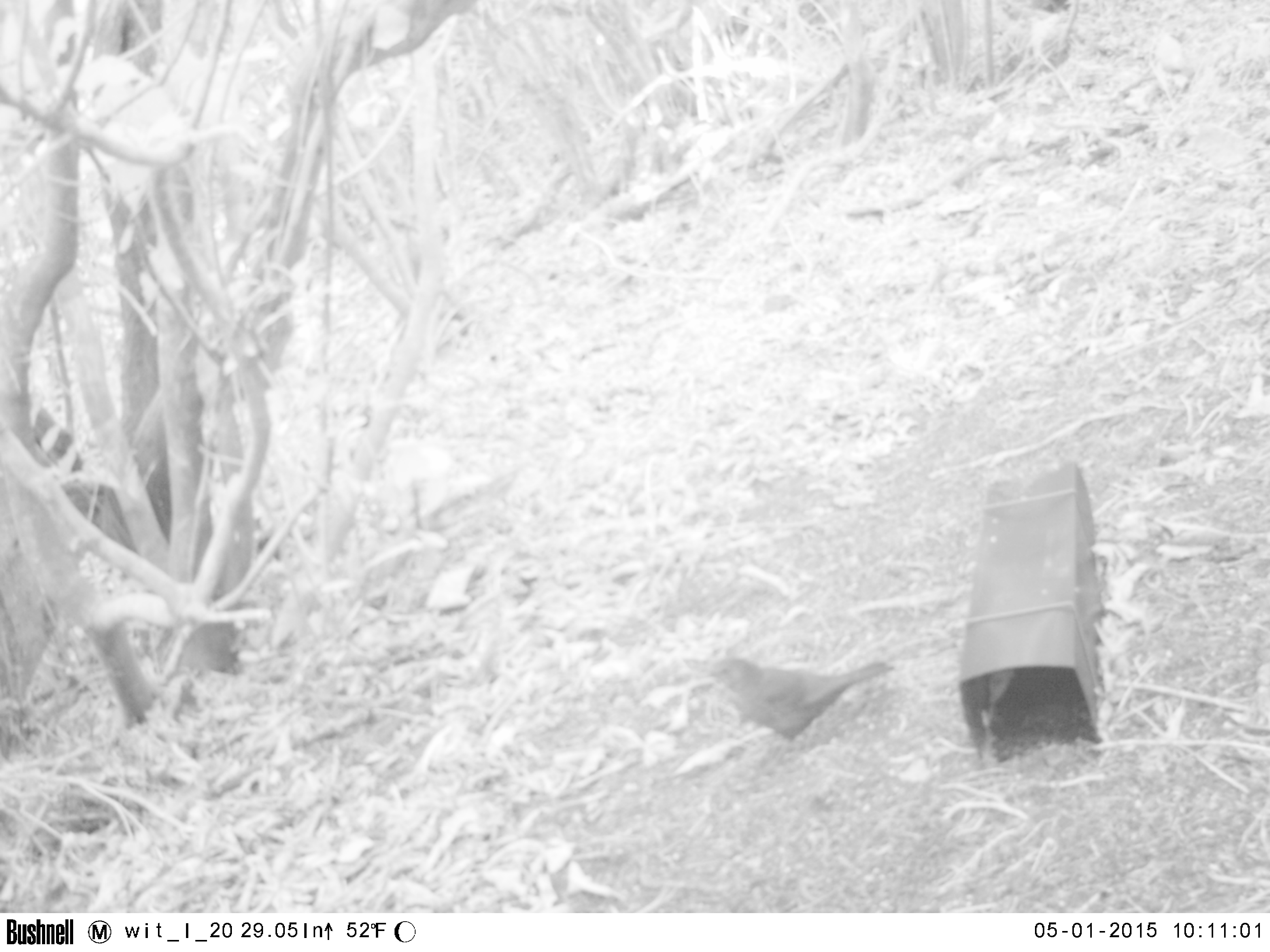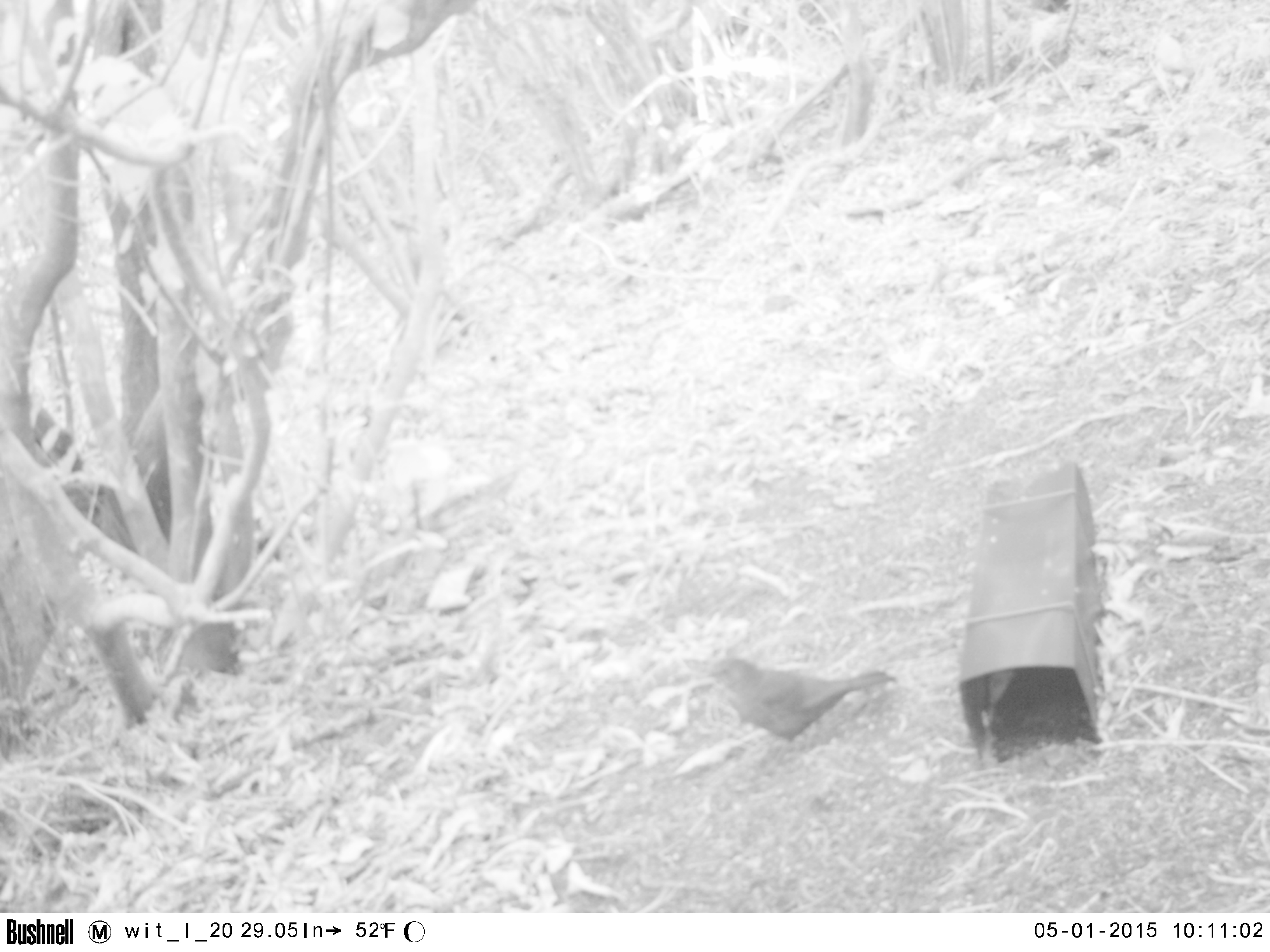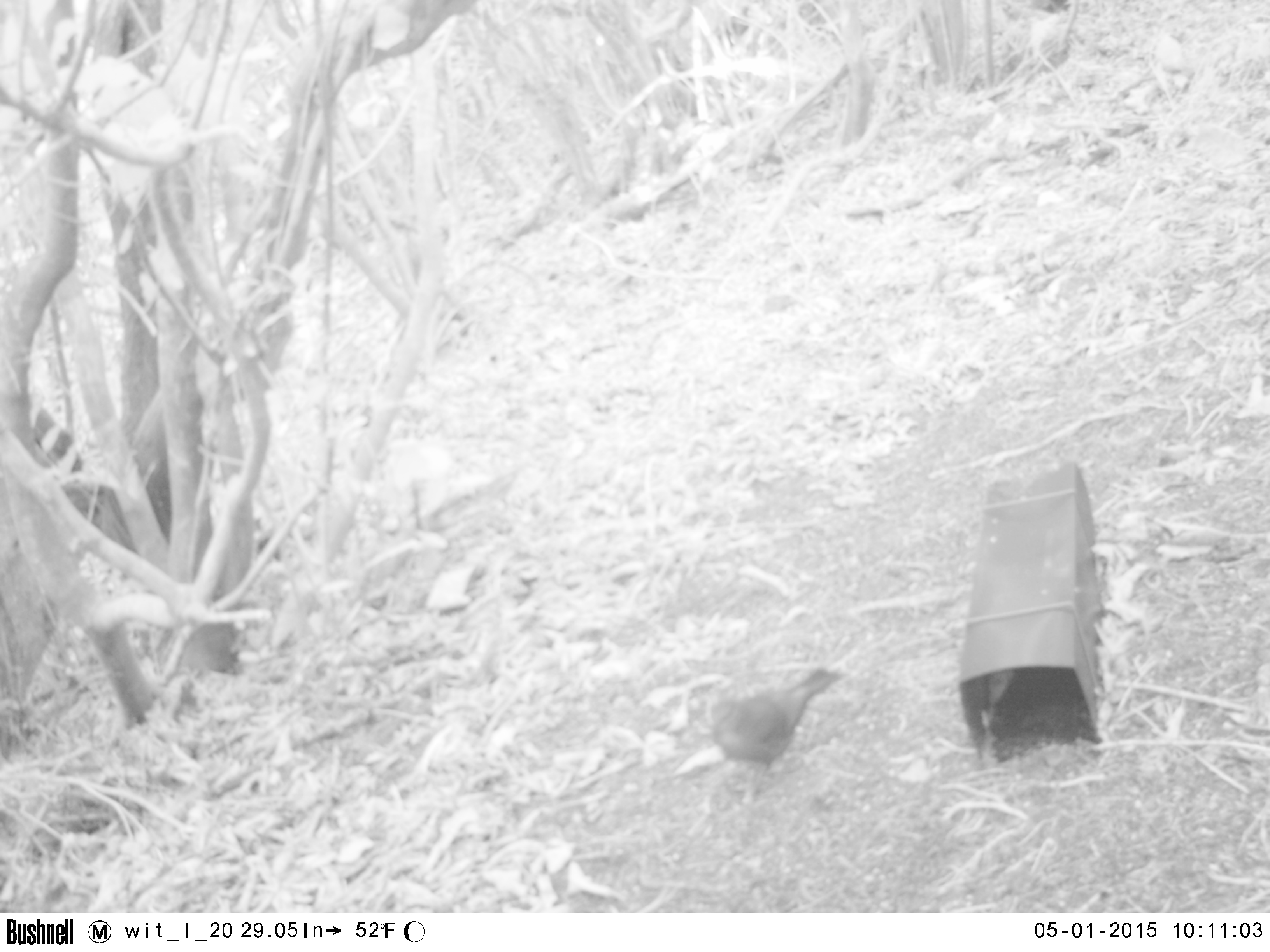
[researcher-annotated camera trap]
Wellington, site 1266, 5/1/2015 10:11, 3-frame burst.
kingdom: Animalia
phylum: Chordata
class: Aves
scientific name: Aves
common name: bird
Bird (Aves).